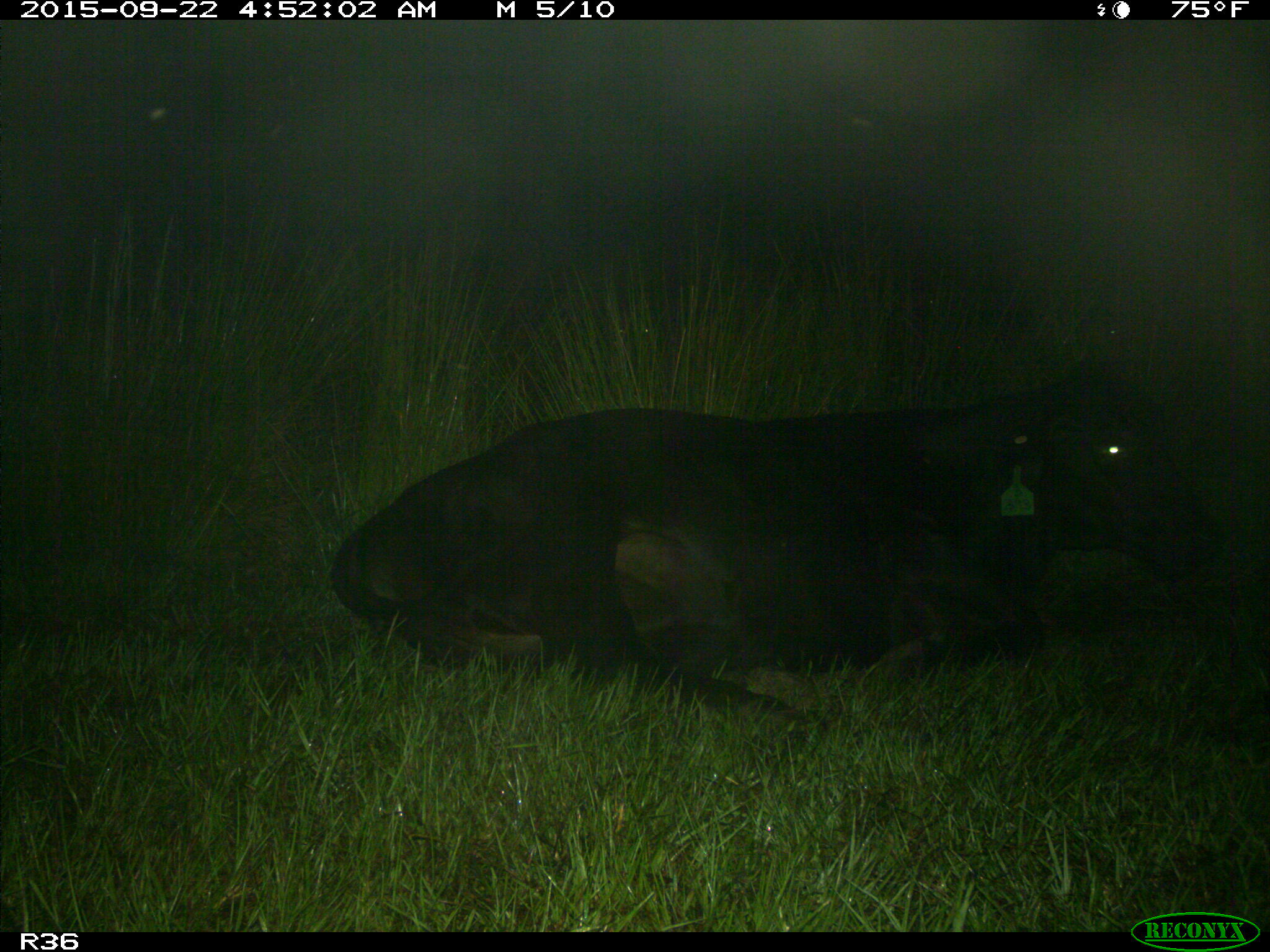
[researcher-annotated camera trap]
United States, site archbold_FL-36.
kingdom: Animalia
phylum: Chordata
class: Mammalia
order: Artiodactyla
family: Bovidae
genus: Bos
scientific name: Bos taurus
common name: domestic cow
Bos taurus (domestic cow).